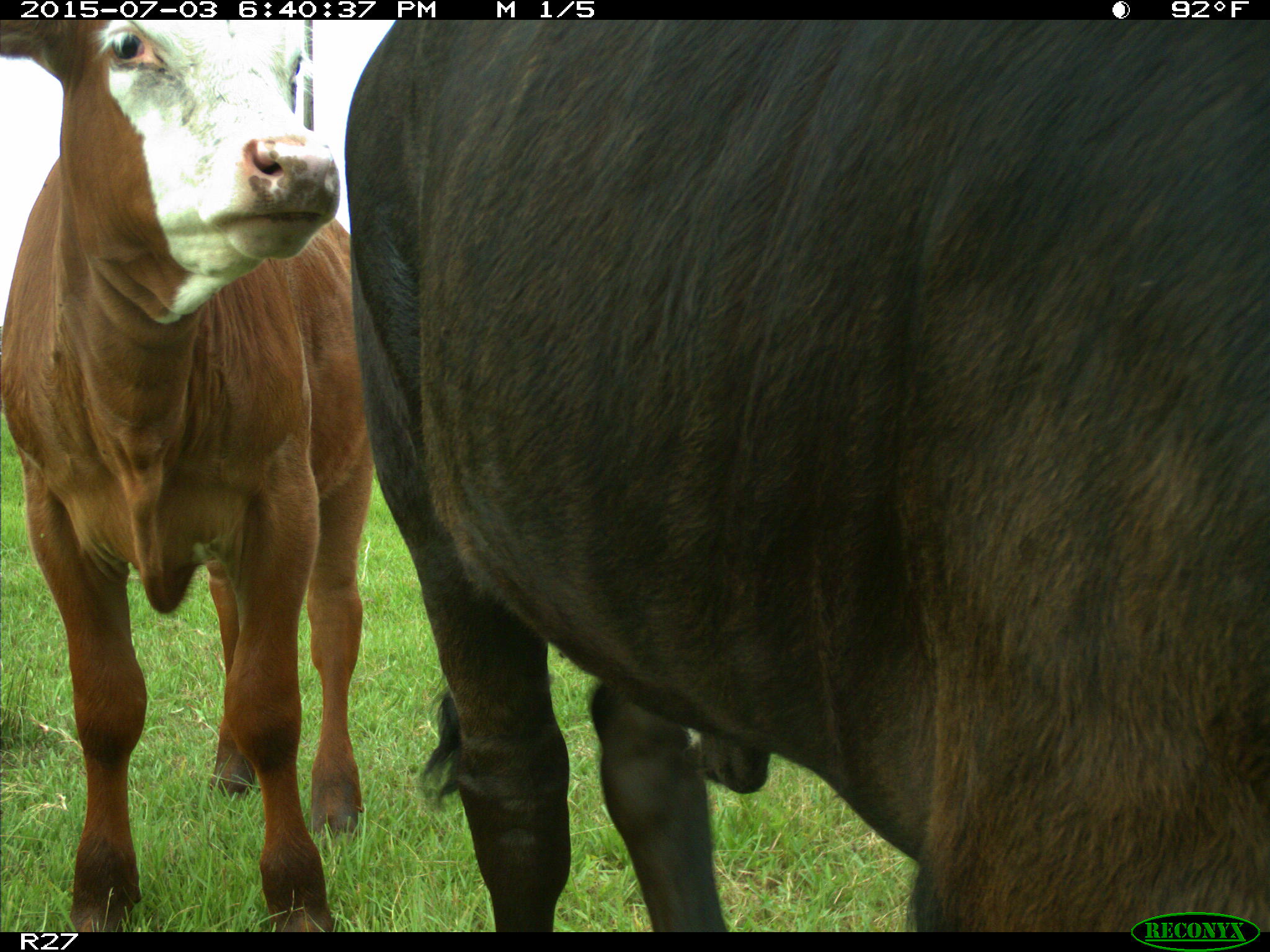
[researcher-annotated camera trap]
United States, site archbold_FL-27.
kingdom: Animalia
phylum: Chordata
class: Mammalia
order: Artiodactyla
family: Bovidae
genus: Bos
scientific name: Bos taurus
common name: domestic cow